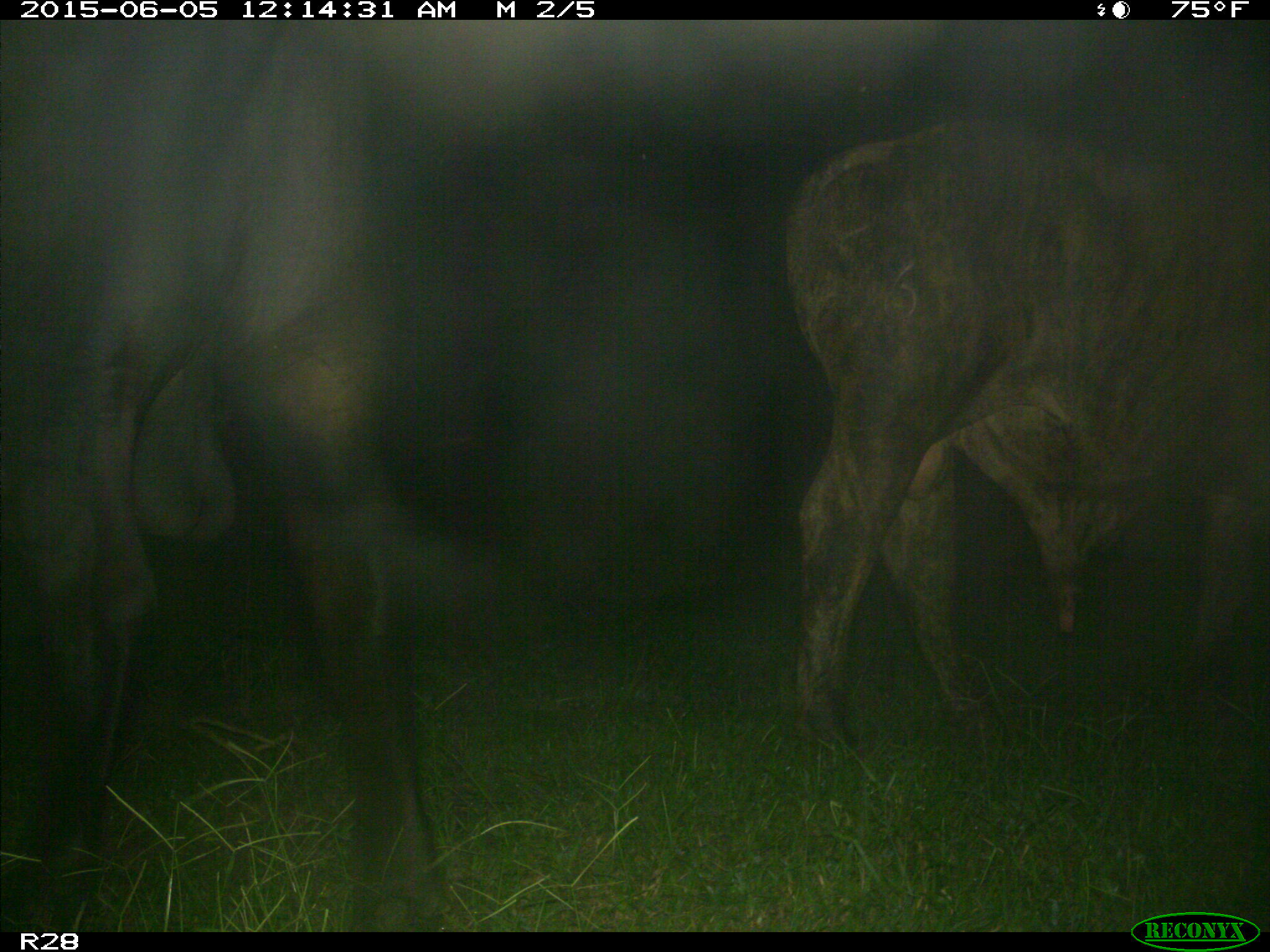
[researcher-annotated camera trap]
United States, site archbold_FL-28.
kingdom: Animalia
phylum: Chordata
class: Mammalia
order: Artiodactyla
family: Bovidae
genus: Bos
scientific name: Bos taurus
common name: domestic cow